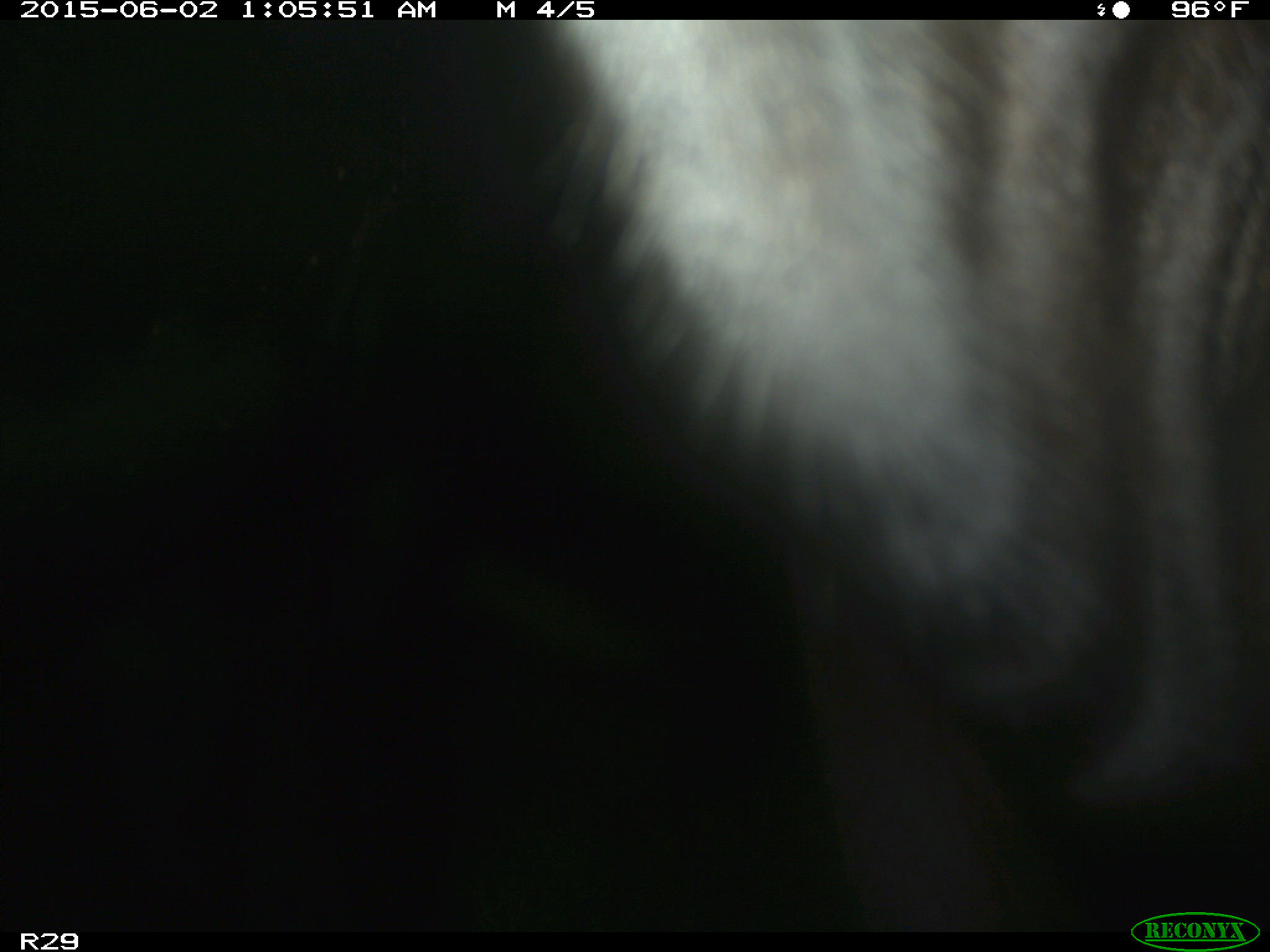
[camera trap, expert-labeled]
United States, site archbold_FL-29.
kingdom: Animalia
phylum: Chordata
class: Mammalia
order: Artiodactyla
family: Bovidae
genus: Bos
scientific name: Bos taurus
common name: domestic cow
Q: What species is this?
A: Bos taurus (domestic cow).